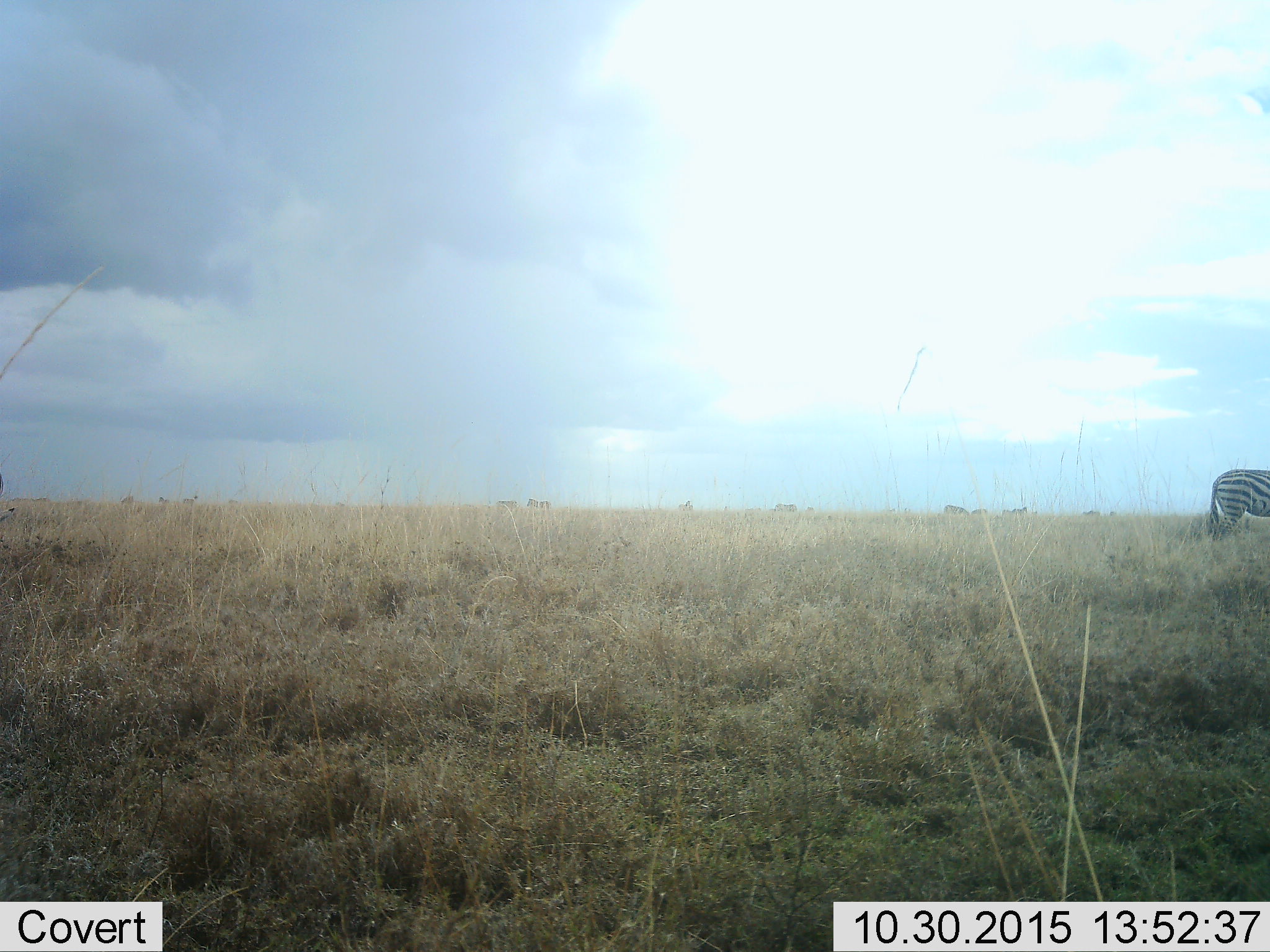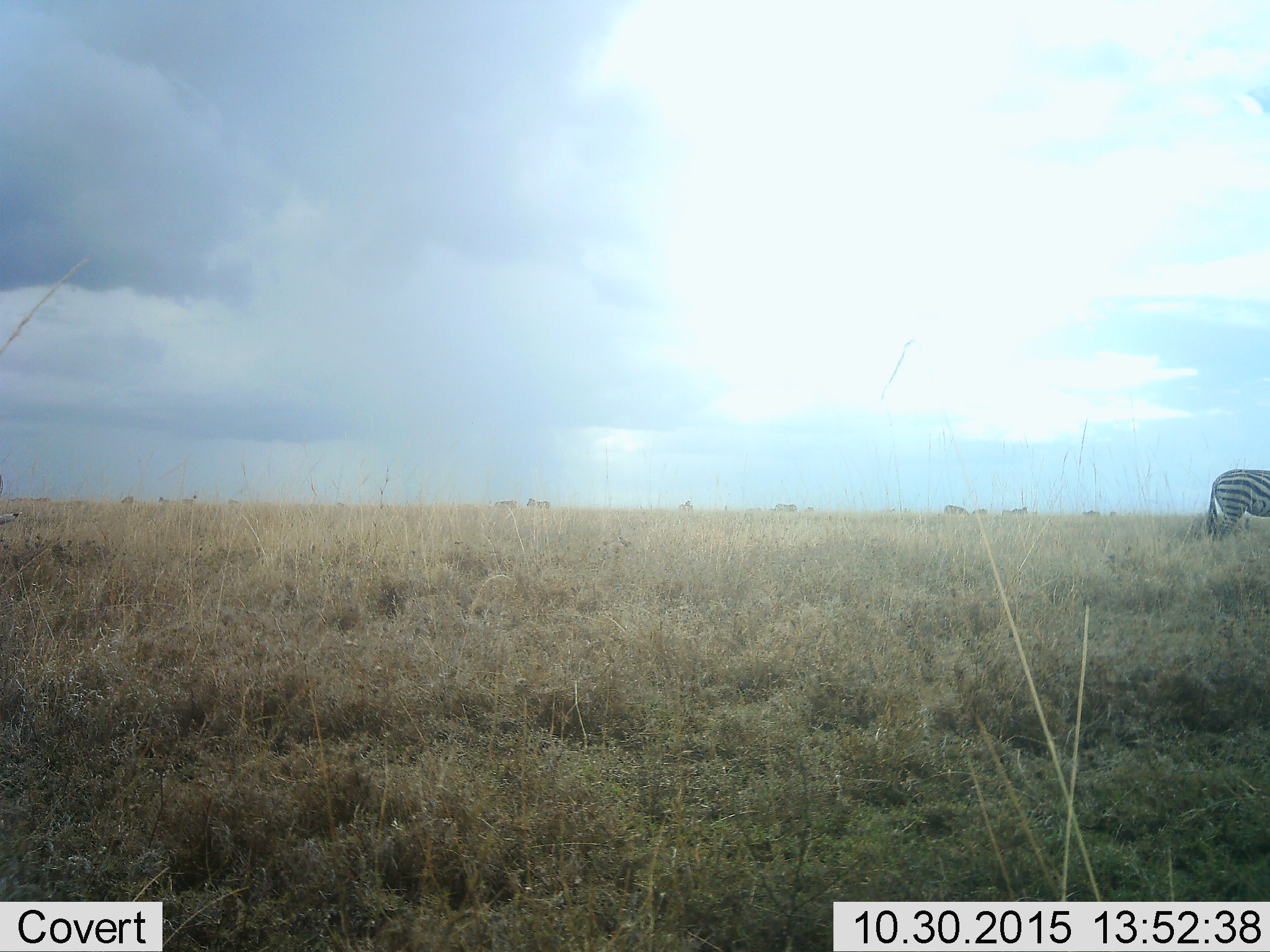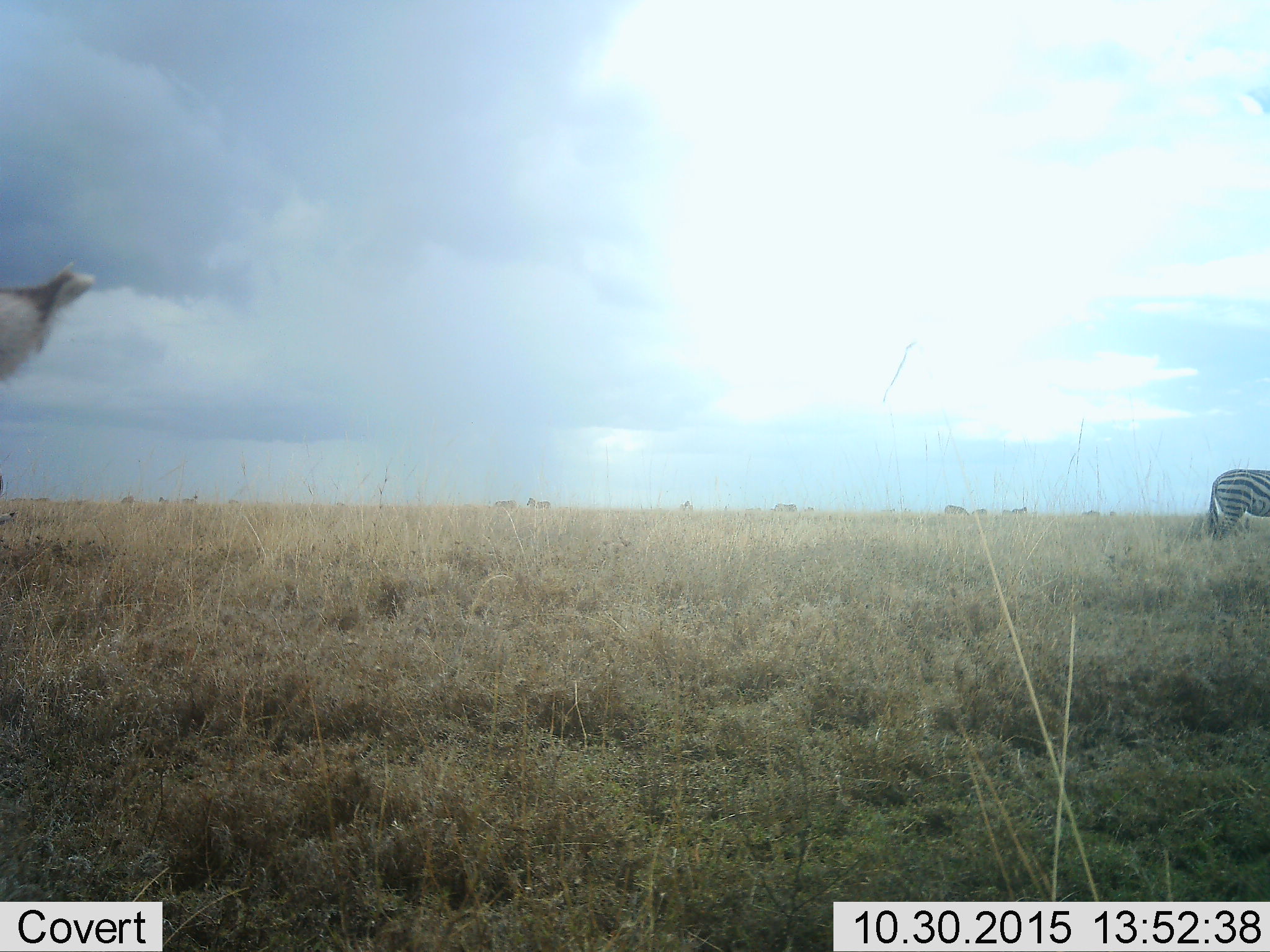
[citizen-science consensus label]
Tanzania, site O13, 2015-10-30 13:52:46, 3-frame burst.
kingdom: Animalia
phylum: Chordata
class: Mammalia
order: Perissodactyla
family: Equidae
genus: Equus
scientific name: Equus quagga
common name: plains zebra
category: zebra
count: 2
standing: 90%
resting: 0%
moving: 30%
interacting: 0%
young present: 0%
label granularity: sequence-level